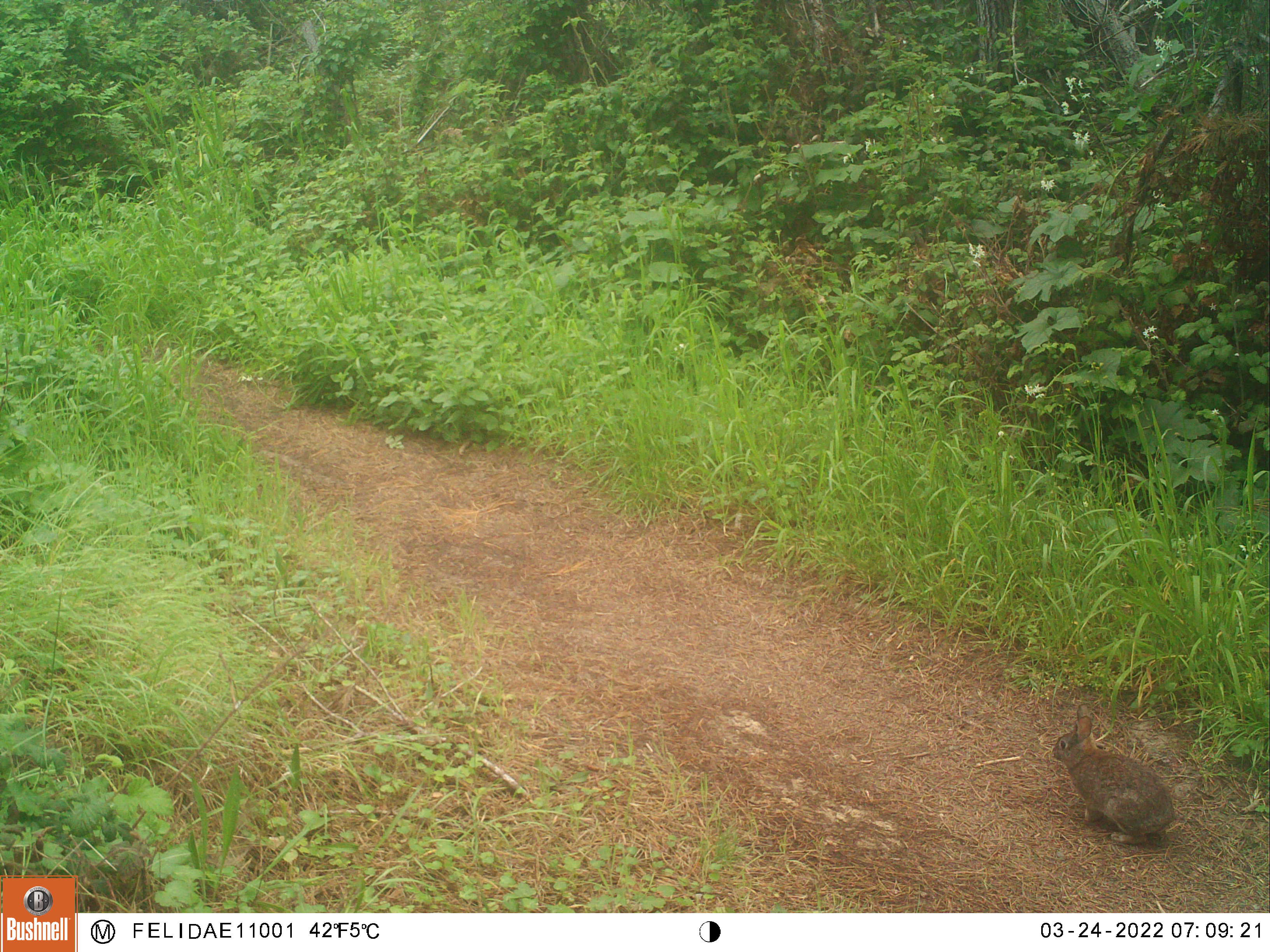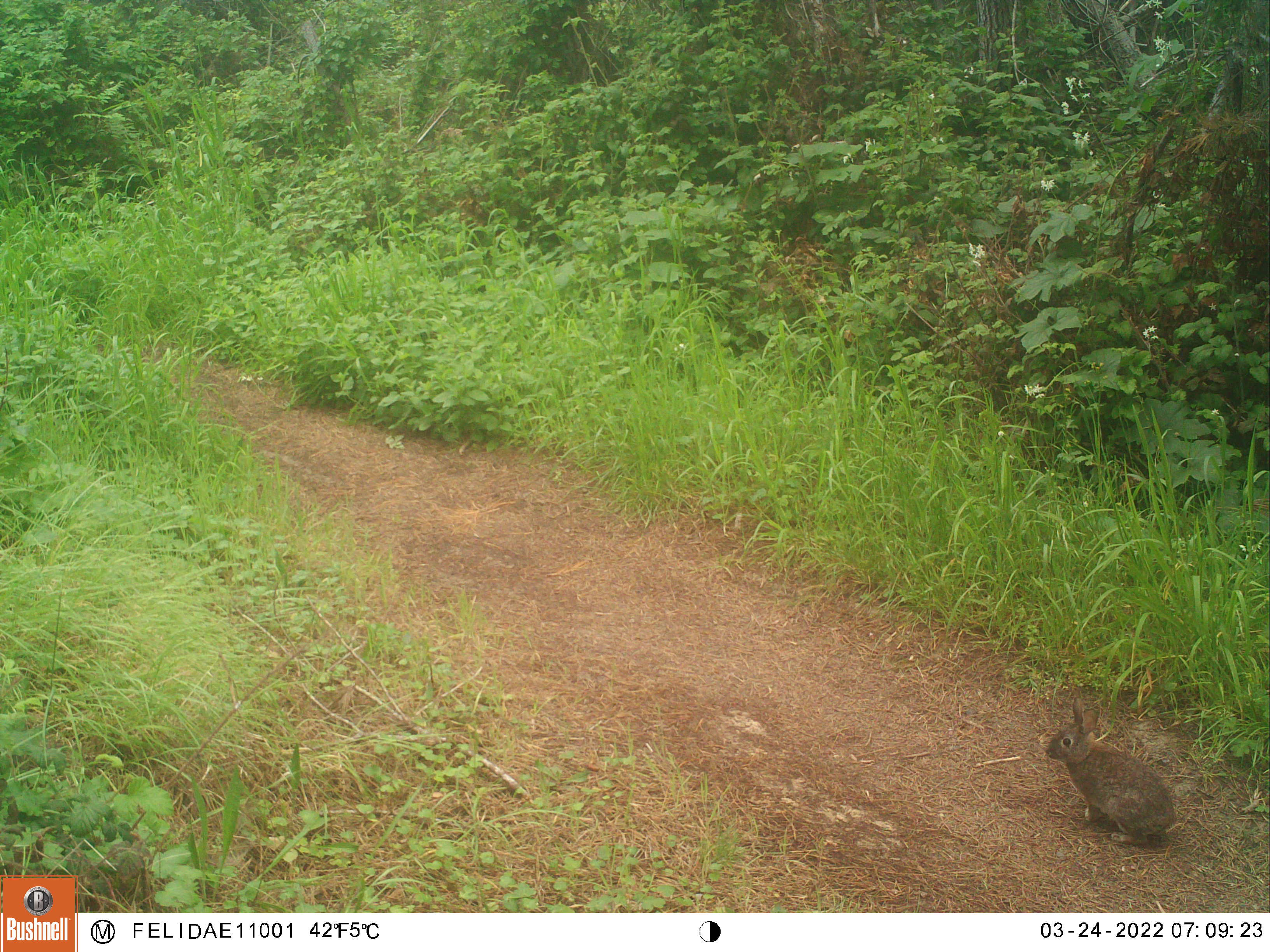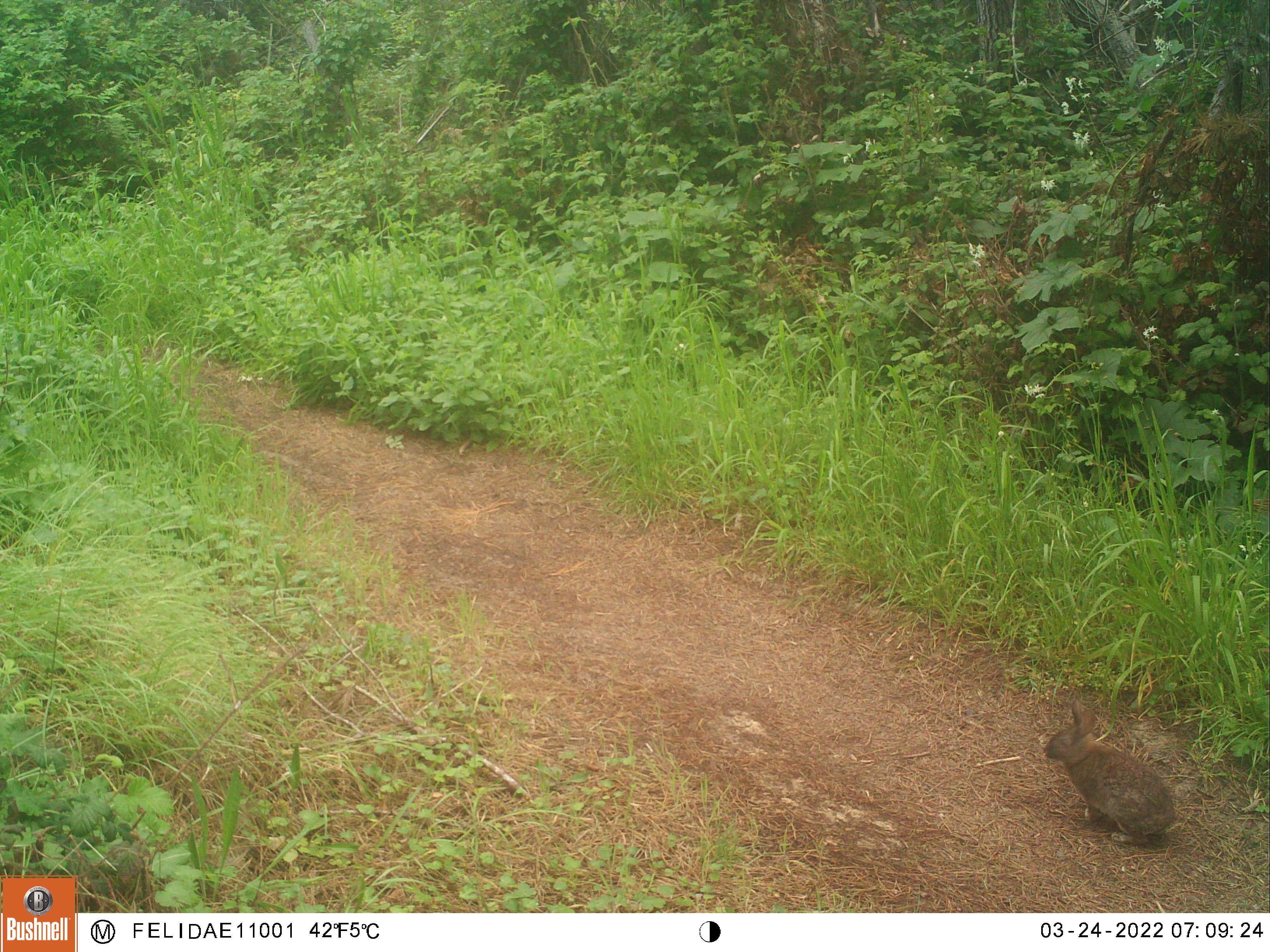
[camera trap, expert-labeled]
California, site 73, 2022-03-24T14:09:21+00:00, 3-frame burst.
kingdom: Animalia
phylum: Chordata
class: Mammalia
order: Lagomorpha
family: Leporidae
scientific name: Leporidae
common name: rabbit